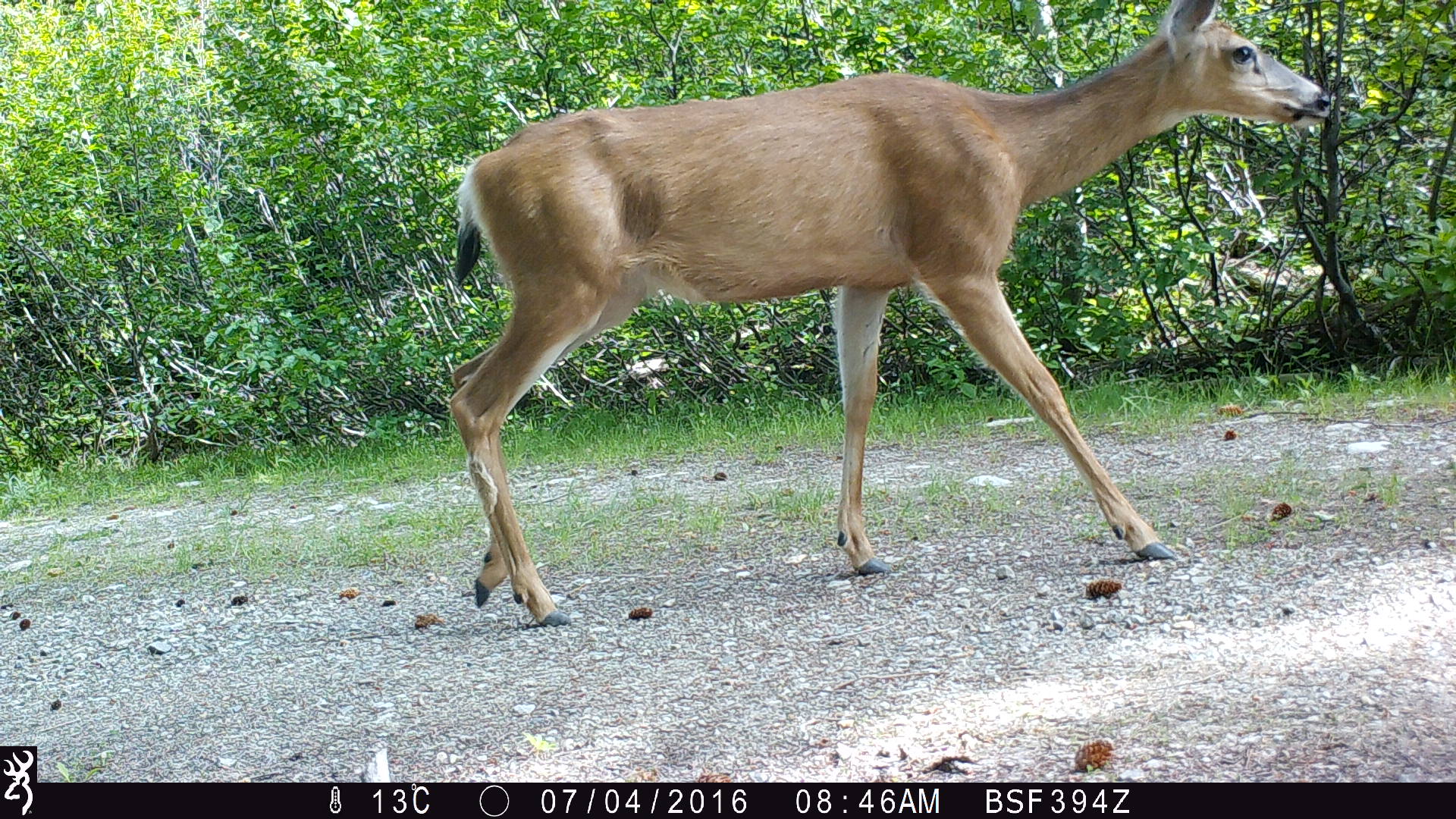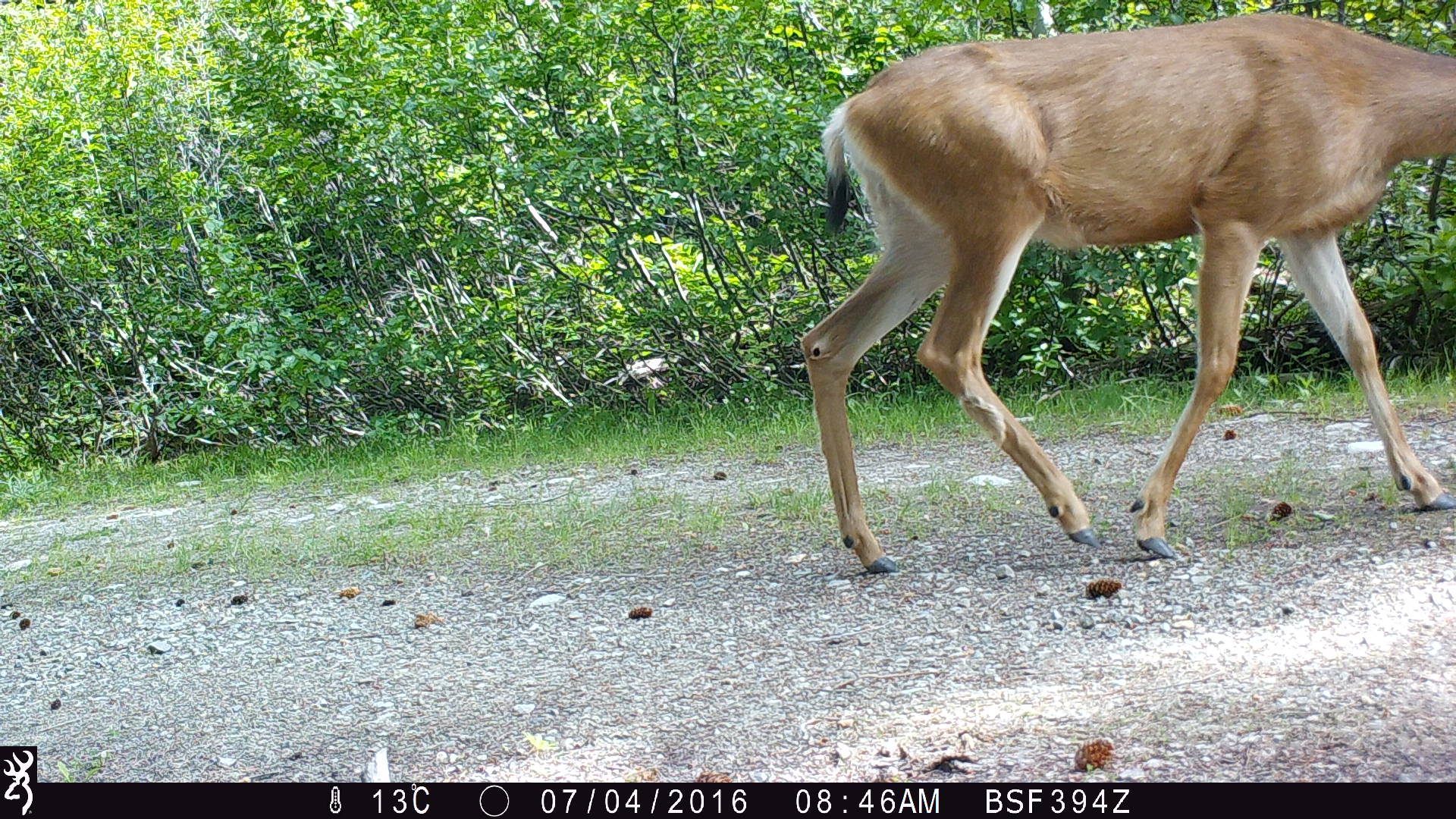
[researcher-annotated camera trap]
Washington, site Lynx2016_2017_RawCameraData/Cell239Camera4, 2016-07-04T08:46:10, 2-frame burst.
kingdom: Animalia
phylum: Chordata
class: Mammalia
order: Artiodactyla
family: Cervidae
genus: Odocoileus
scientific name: Odocoileus hemionus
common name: mule deer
Odocoileus hemionus (mule deer). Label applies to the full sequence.